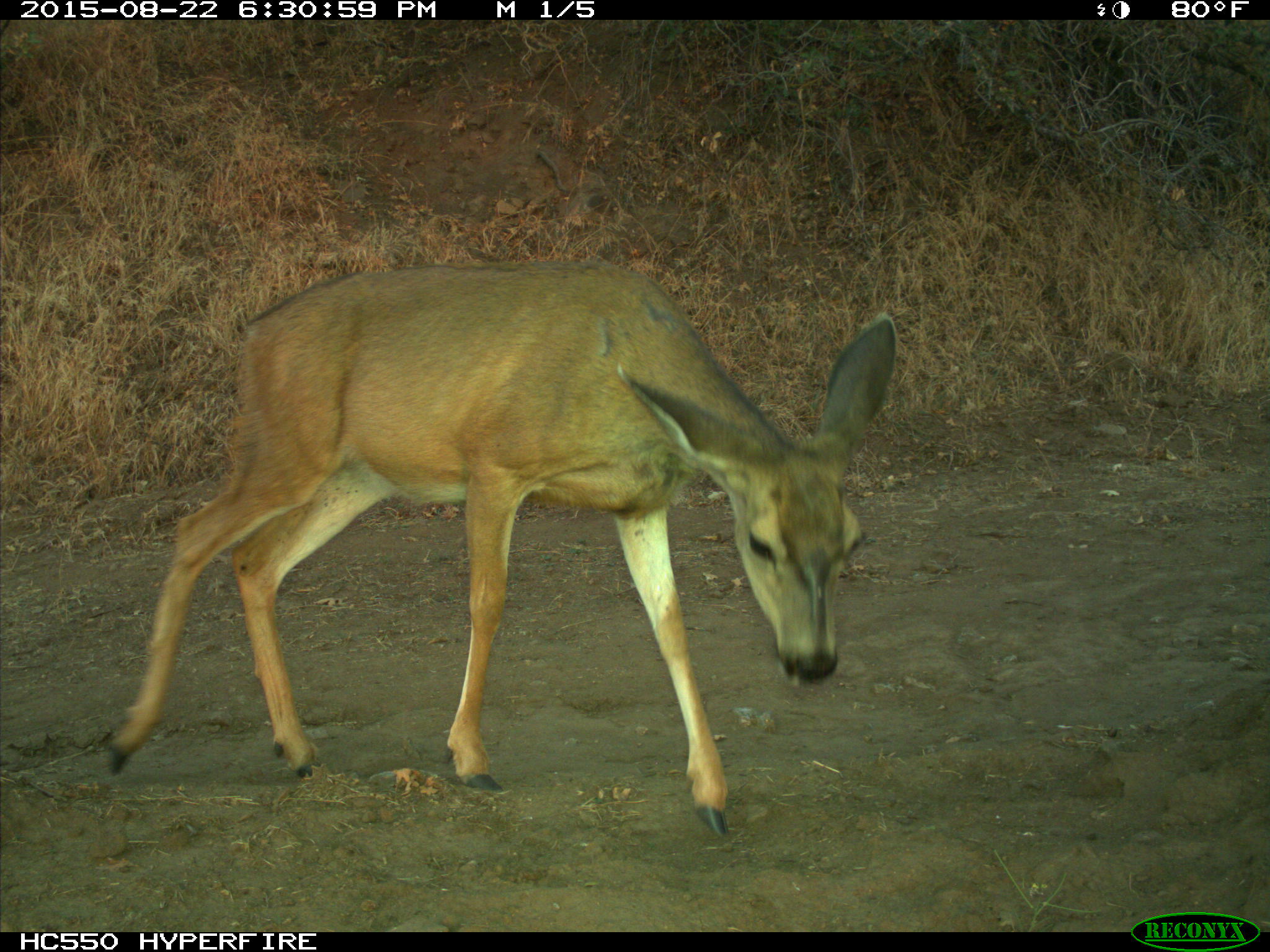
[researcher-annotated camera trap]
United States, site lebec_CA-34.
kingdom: Animalia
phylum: Chordata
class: Mammalia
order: Artiodactyla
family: Cervidae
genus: Odocoileus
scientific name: Odocoileus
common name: deer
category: unidentified deer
Unidentified deer (deer) (Odocoileus).